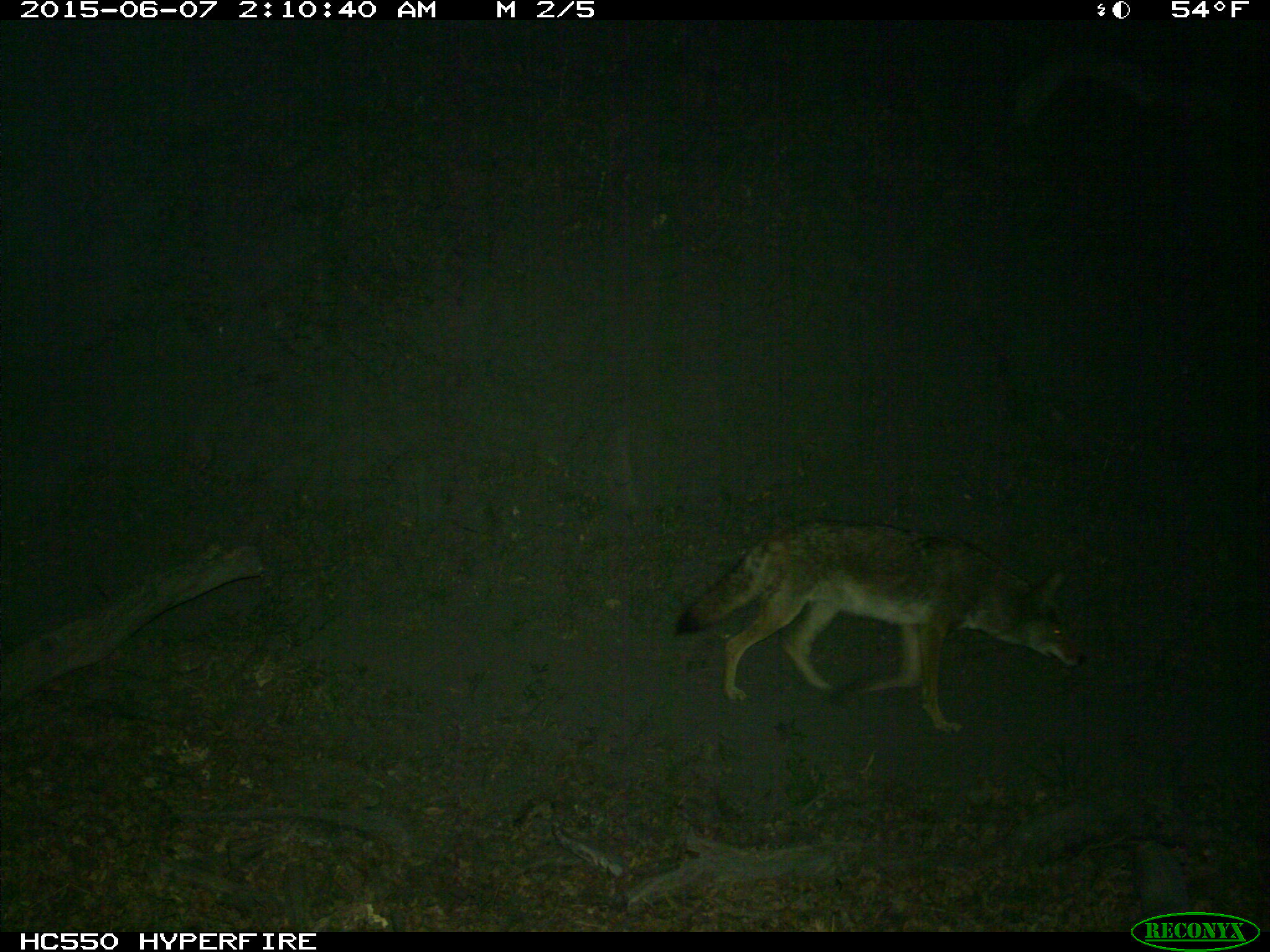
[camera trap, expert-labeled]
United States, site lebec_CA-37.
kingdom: Animalia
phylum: Chordata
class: Mammalia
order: Carnivora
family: Canidae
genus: Canis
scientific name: Canis latrans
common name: coyote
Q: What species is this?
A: Canis latrans (coyote).